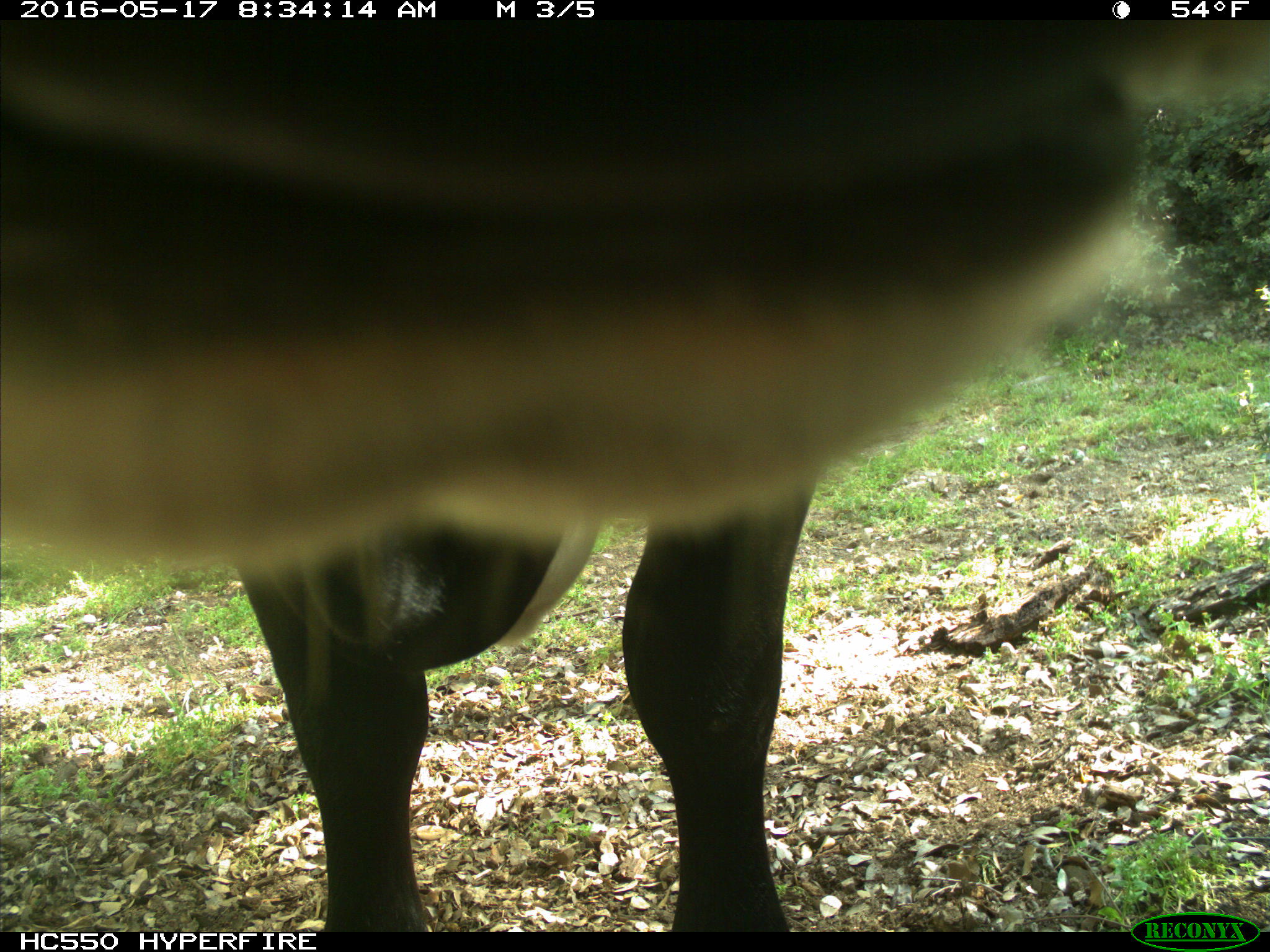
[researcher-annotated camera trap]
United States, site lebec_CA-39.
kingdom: Animalia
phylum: Chordata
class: Mammalia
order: Artiodactyla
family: Bovidae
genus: Bos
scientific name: Bos taurus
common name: domestic cow